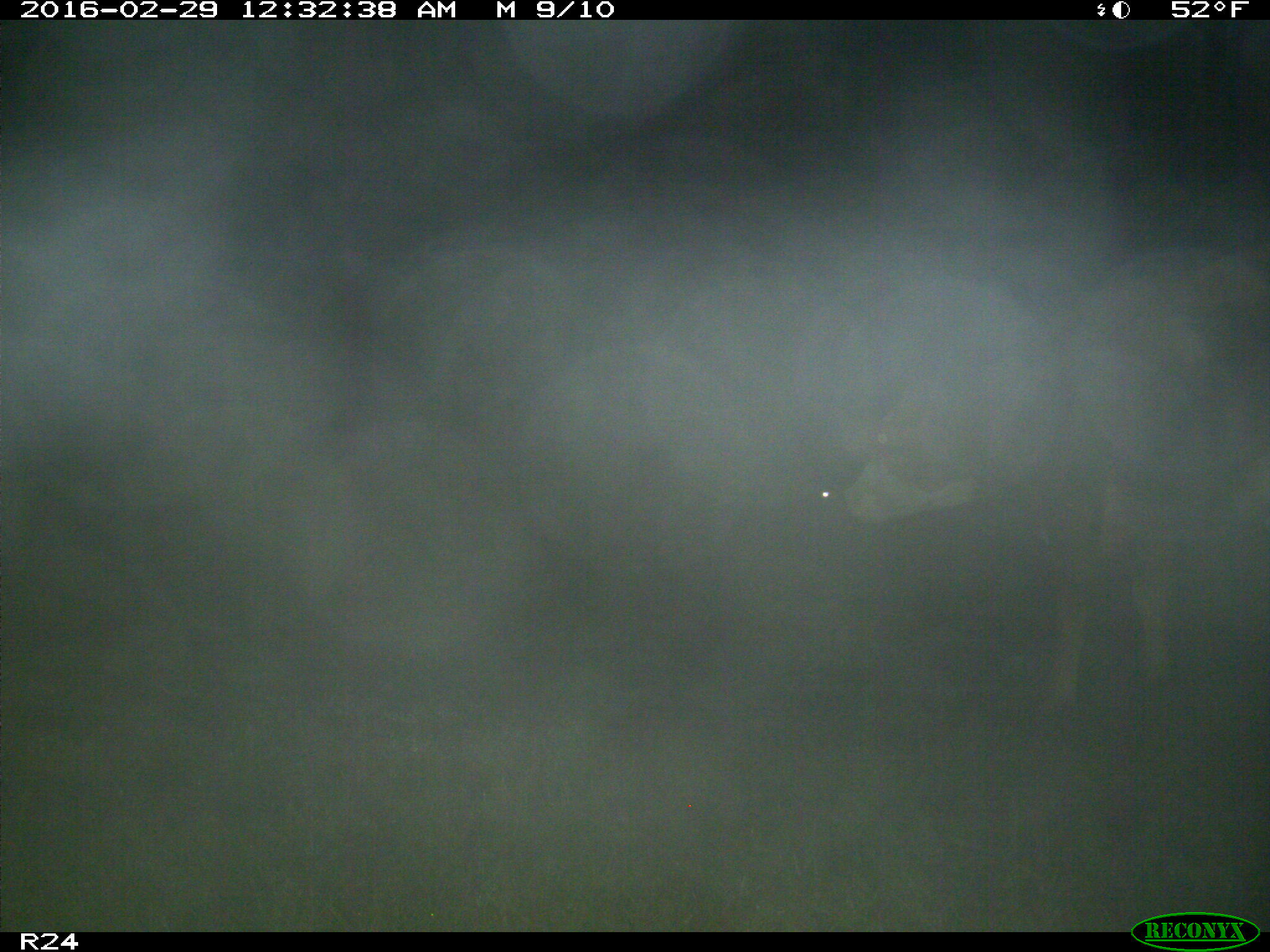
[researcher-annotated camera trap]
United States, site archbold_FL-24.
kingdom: Animalia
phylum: Chordata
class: Mammalia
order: Artiodactyla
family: Bovidae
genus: Bos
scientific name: Bos taurus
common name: domestic cow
Bos taurus (domestic cow).